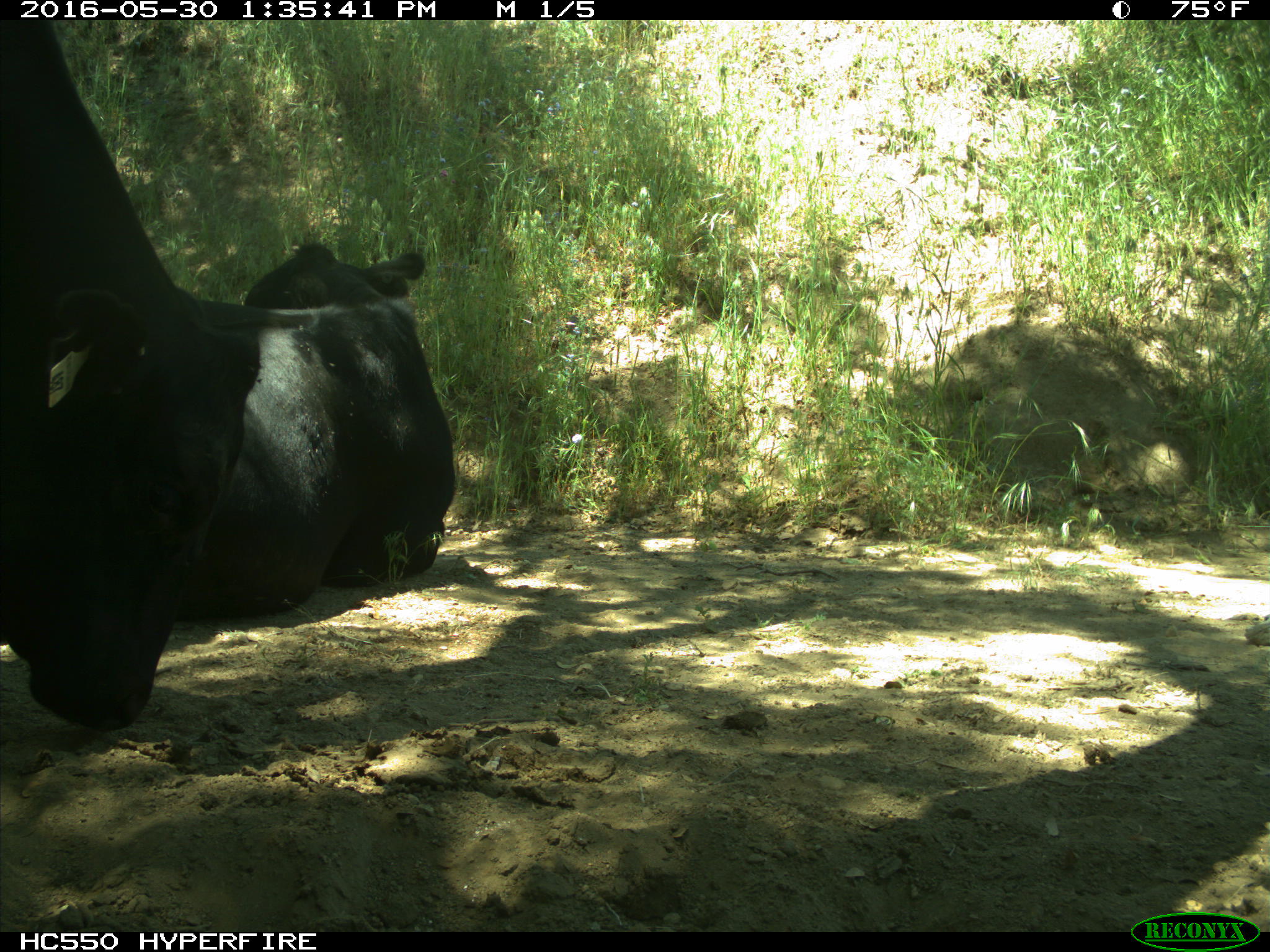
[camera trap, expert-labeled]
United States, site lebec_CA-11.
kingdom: Animalia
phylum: Chordata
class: Mammalia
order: Artiodactyla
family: Bovidae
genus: Bos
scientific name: Bos taurus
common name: domestic cow